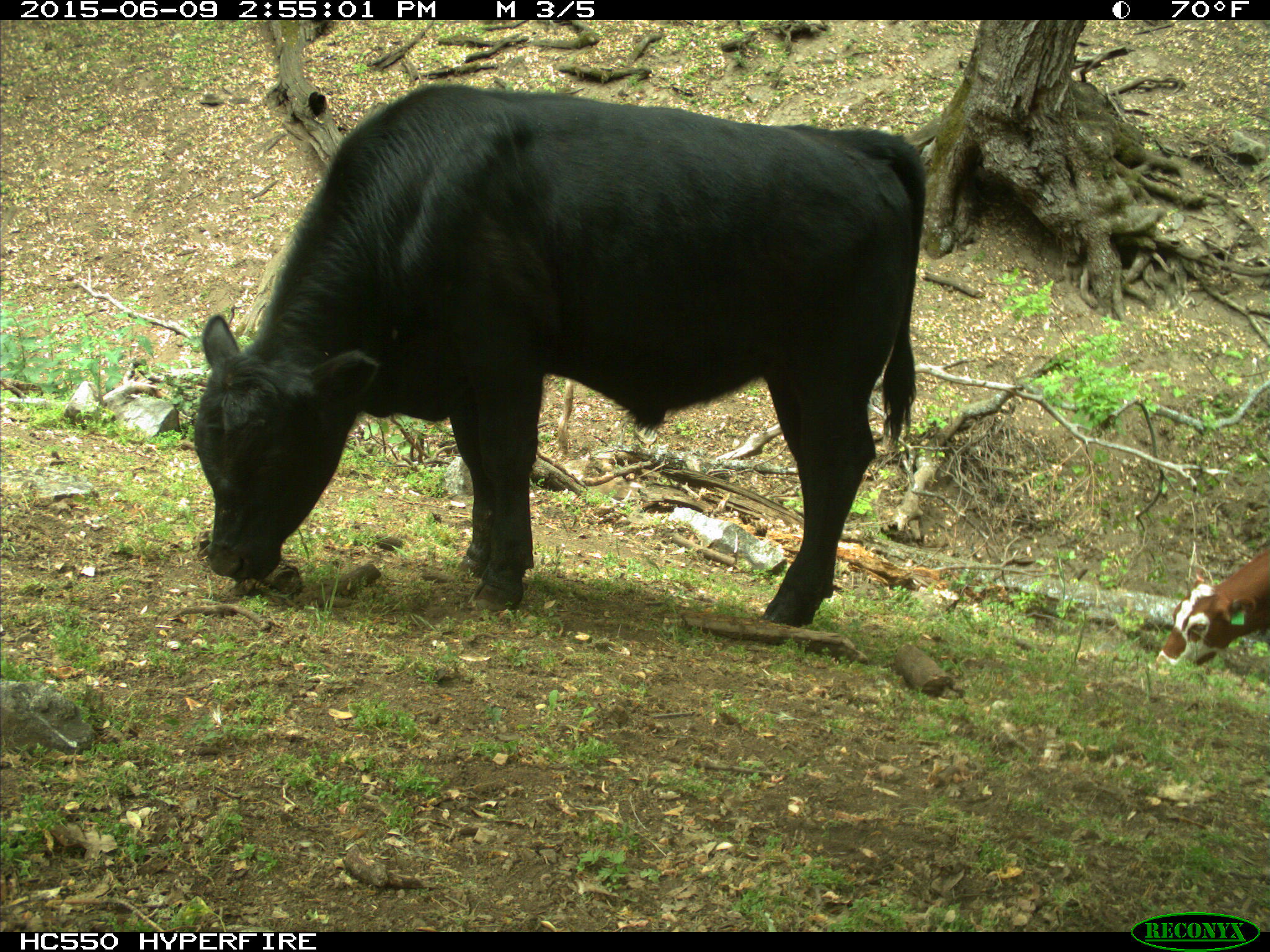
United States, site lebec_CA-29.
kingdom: Animalia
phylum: Chordata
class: Mammalia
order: Artiodactyla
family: Bovidae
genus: Bos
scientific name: Bos taurus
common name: domestic cow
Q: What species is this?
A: Bos taurus (domestic cow).